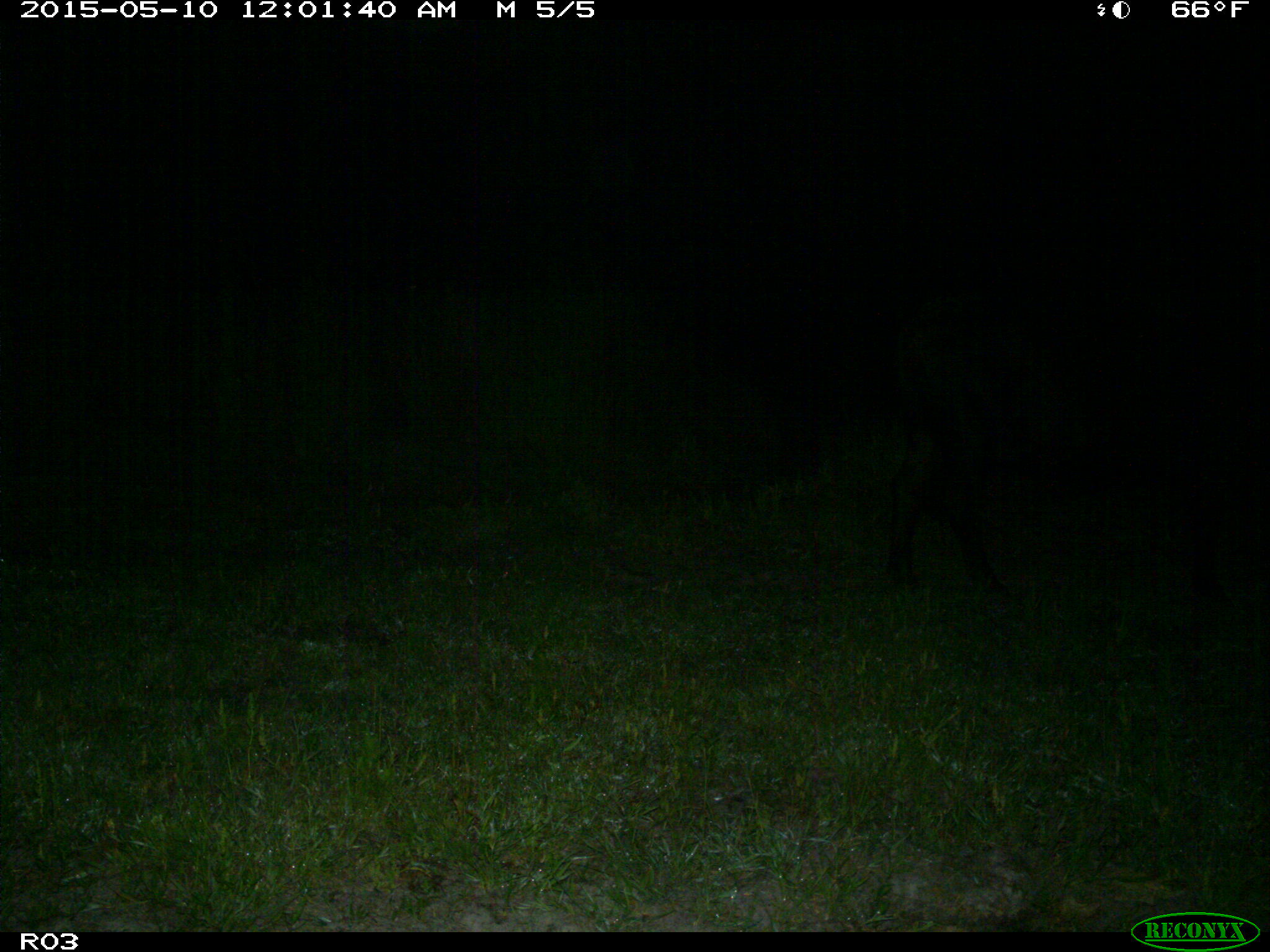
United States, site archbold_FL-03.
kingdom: Animalia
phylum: Chordata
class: Mammalia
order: Artiodactyla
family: Bovidae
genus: Bos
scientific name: Bos taurus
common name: domestic cow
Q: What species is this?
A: Bos taurus (domestic cow).